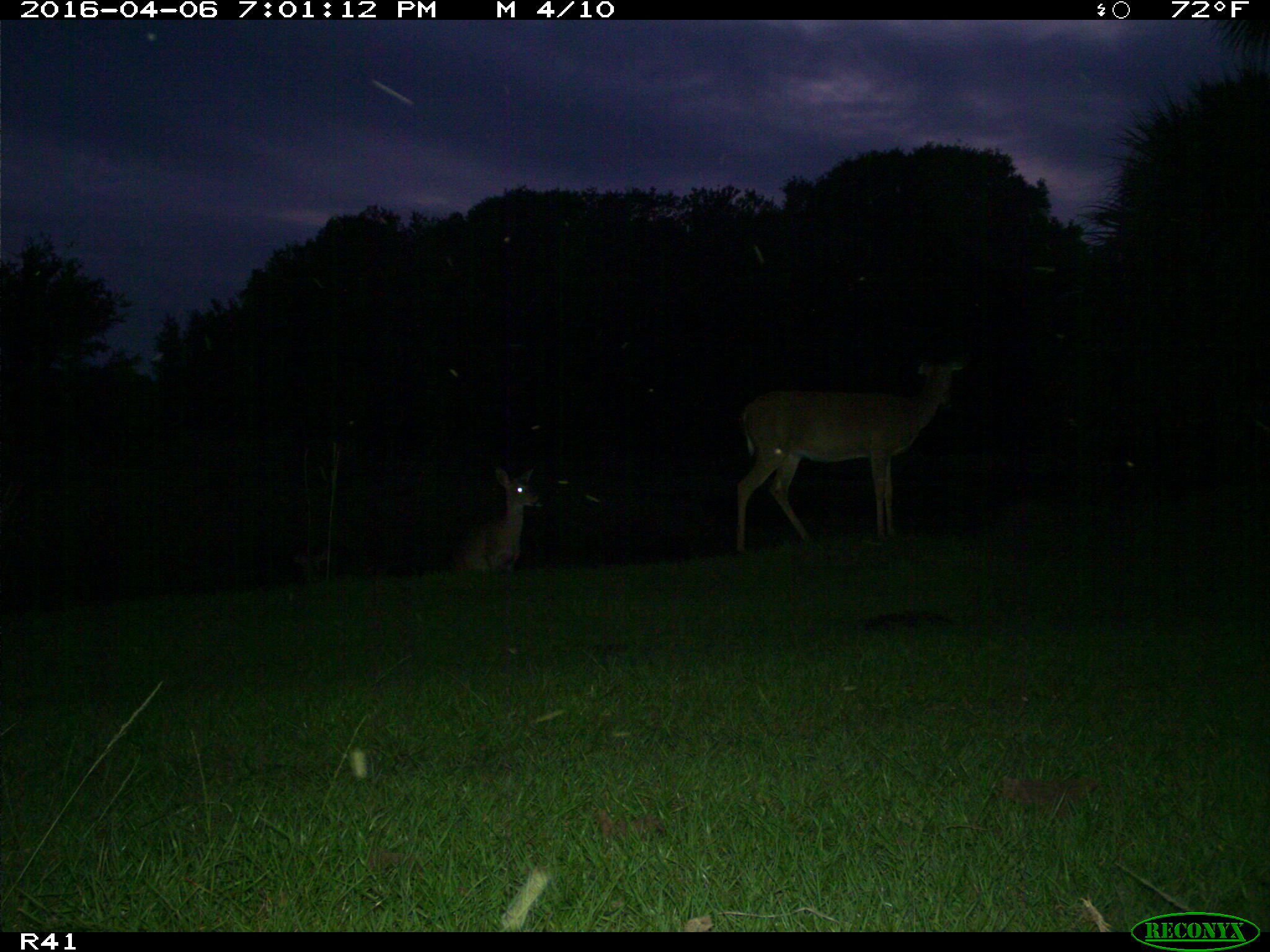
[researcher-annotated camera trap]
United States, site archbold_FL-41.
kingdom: Animalia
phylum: Chordata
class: Mammalia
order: Artiodactyla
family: Cervidae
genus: Odocoileus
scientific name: Odocoileus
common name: deer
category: unidentified deer